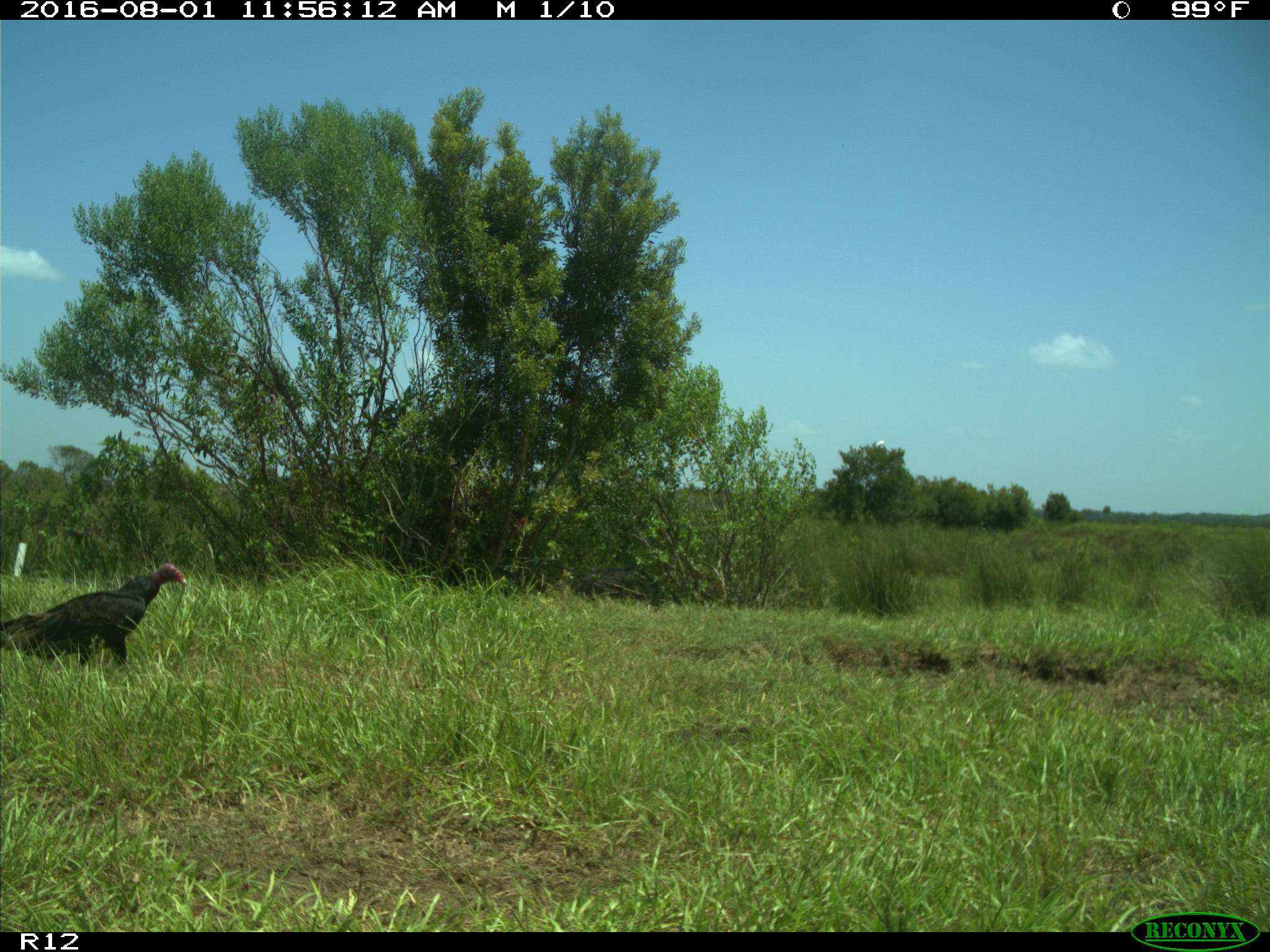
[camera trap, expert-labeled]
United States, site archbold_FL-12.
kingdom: Animalia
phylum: Chordata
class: Aves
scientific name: Aves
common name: birds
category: unidentified bird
Unidentified bird (birds) (Aves).